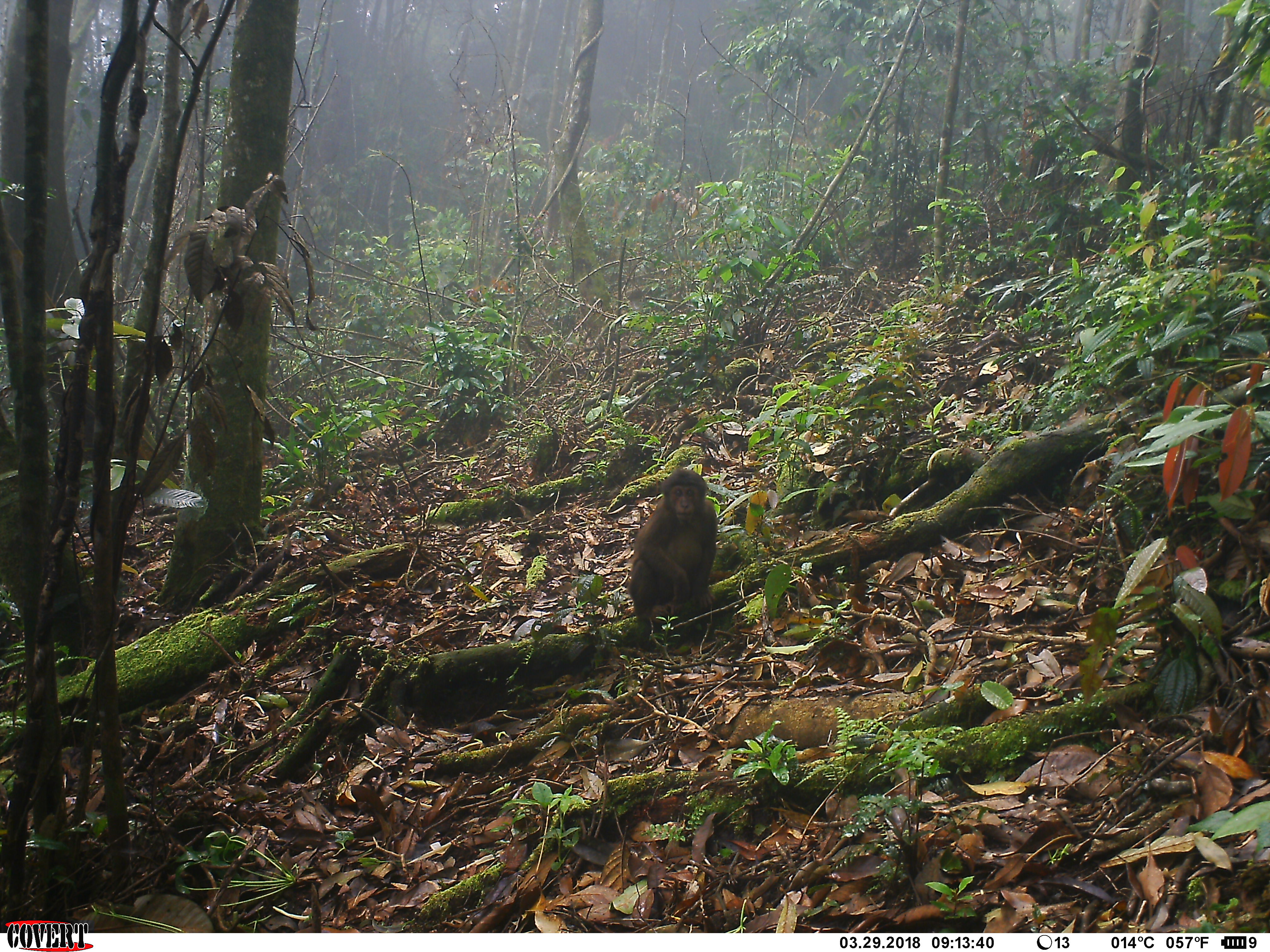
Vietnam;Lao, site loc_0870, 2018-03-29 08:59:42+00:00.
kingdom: Animalia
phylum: Chordata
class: Mammalia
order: Primates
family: Cercopithecidae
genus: Macaca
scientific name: Macaca arctoides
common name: stump-tailed macaque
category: stump tailed macaque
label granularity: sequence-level